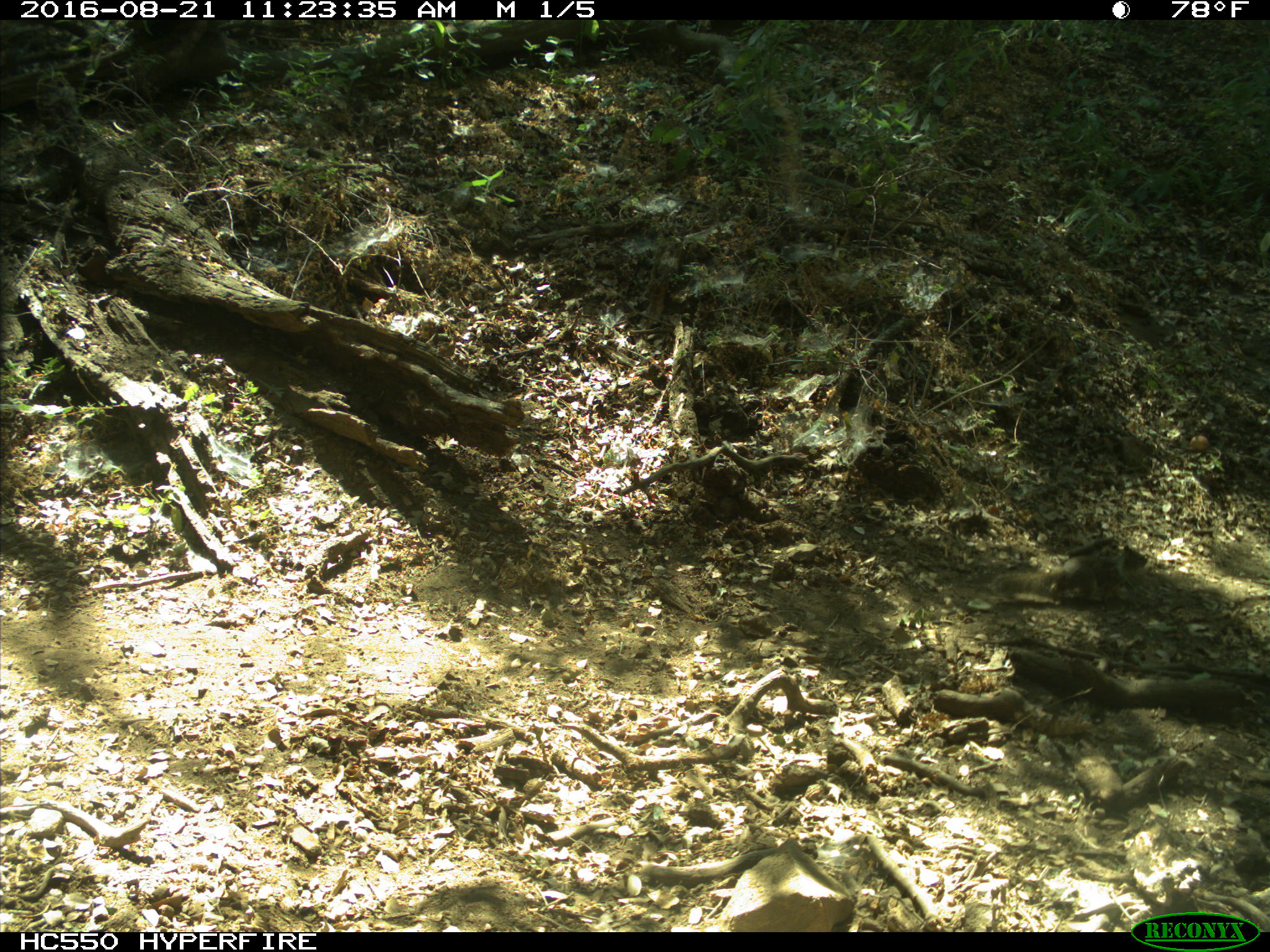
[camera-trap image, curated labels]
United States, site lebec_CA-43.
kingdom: Animalia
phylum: Chordata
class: Mammalia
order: Rodentia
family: Sciuridae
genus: Otospermophilus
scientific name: Otospermophilus beecheyi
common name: california ground squirrel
Otospermophilus beecheyi (california ground squirrel).